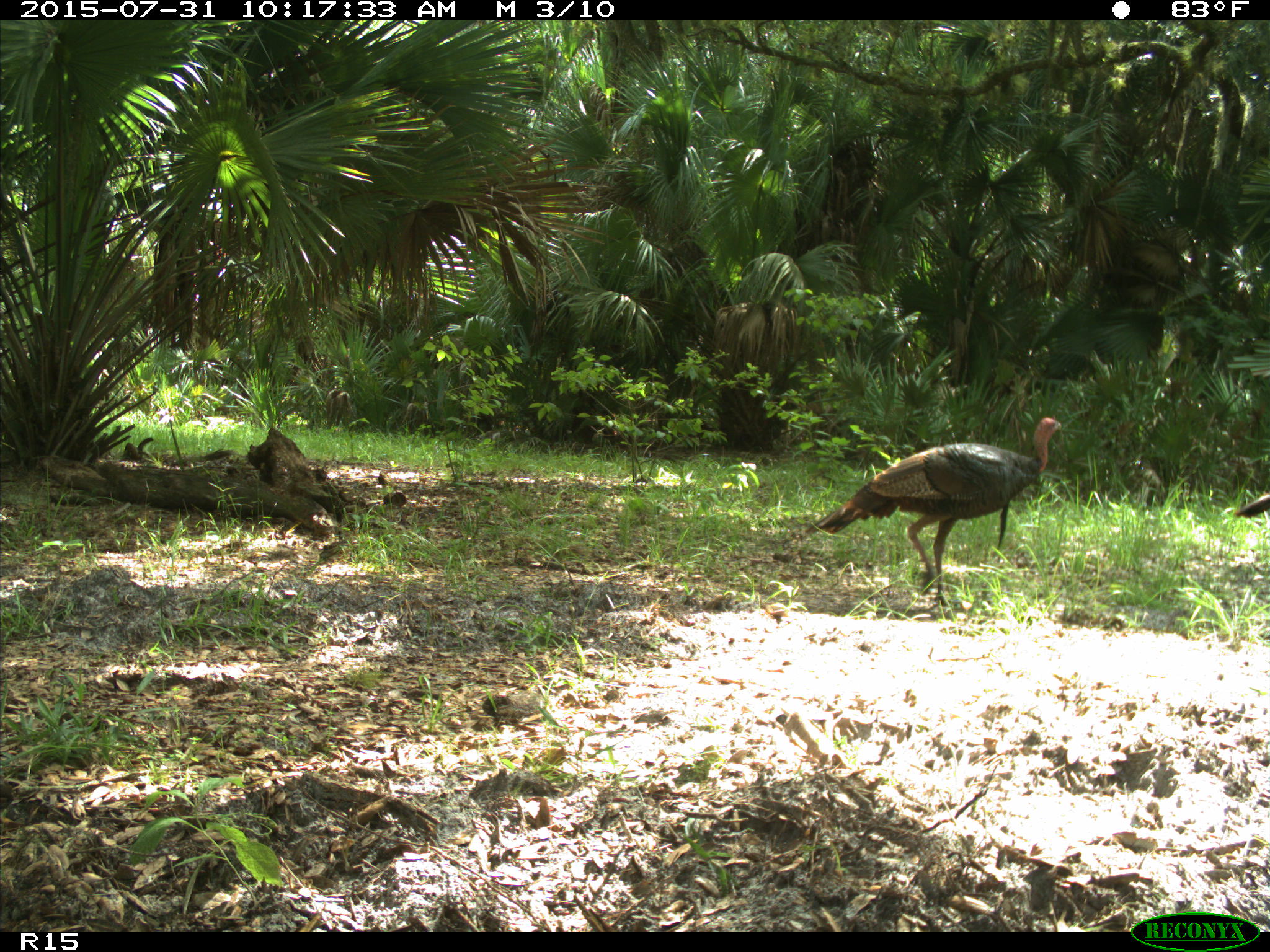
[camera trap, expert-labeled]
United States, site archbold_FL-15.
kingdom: Animalia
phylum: Chordata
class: Aves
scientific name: Aves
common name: birds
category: unidentified bird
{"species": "unidentified bird (birds) (Aves)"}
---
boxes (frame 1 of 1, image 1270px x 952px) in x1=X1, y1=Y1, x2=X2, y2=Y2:
animal: x1=806, y1=416, x2=1063, y2=607; x1=1234, y1=494, x2=1270, y2=522